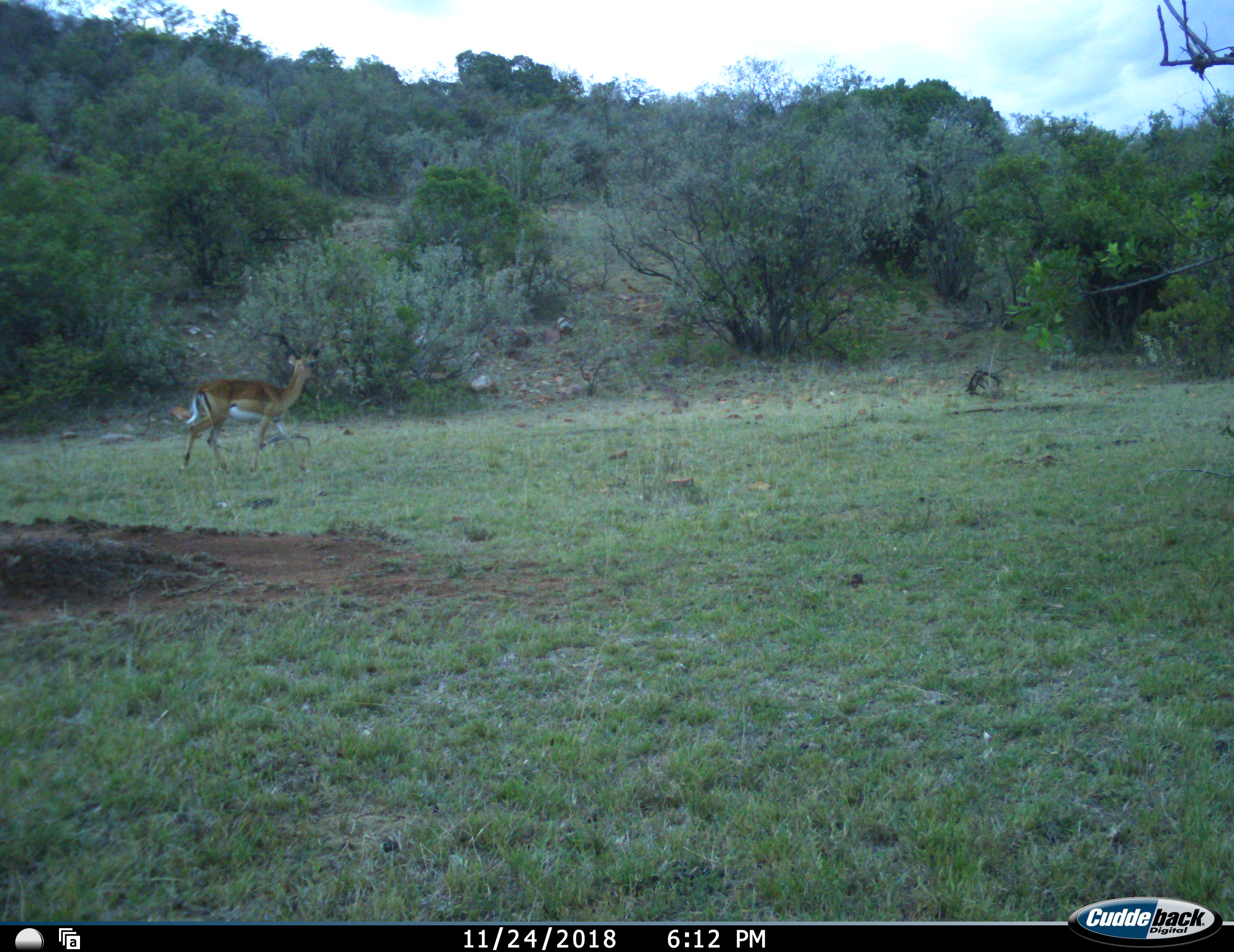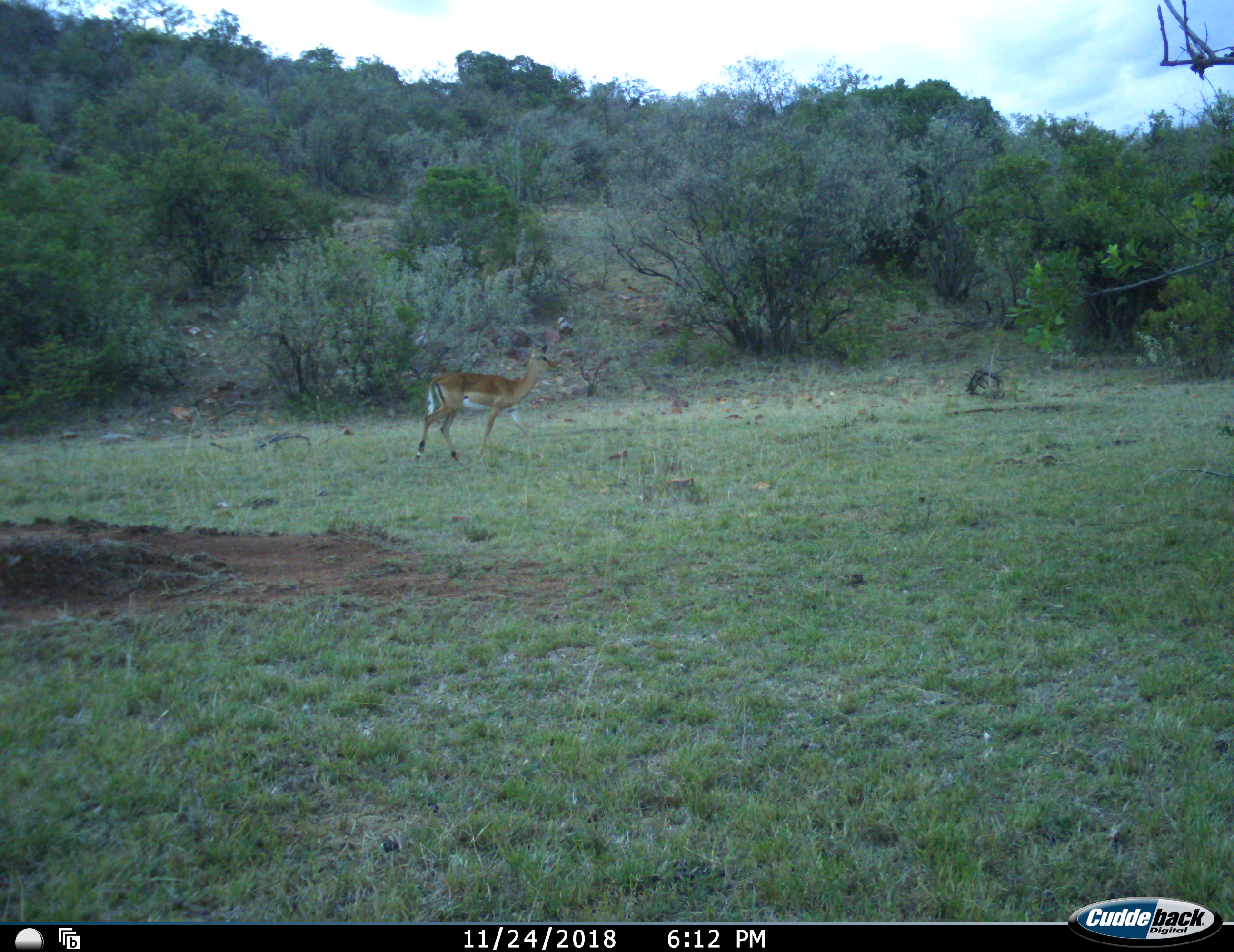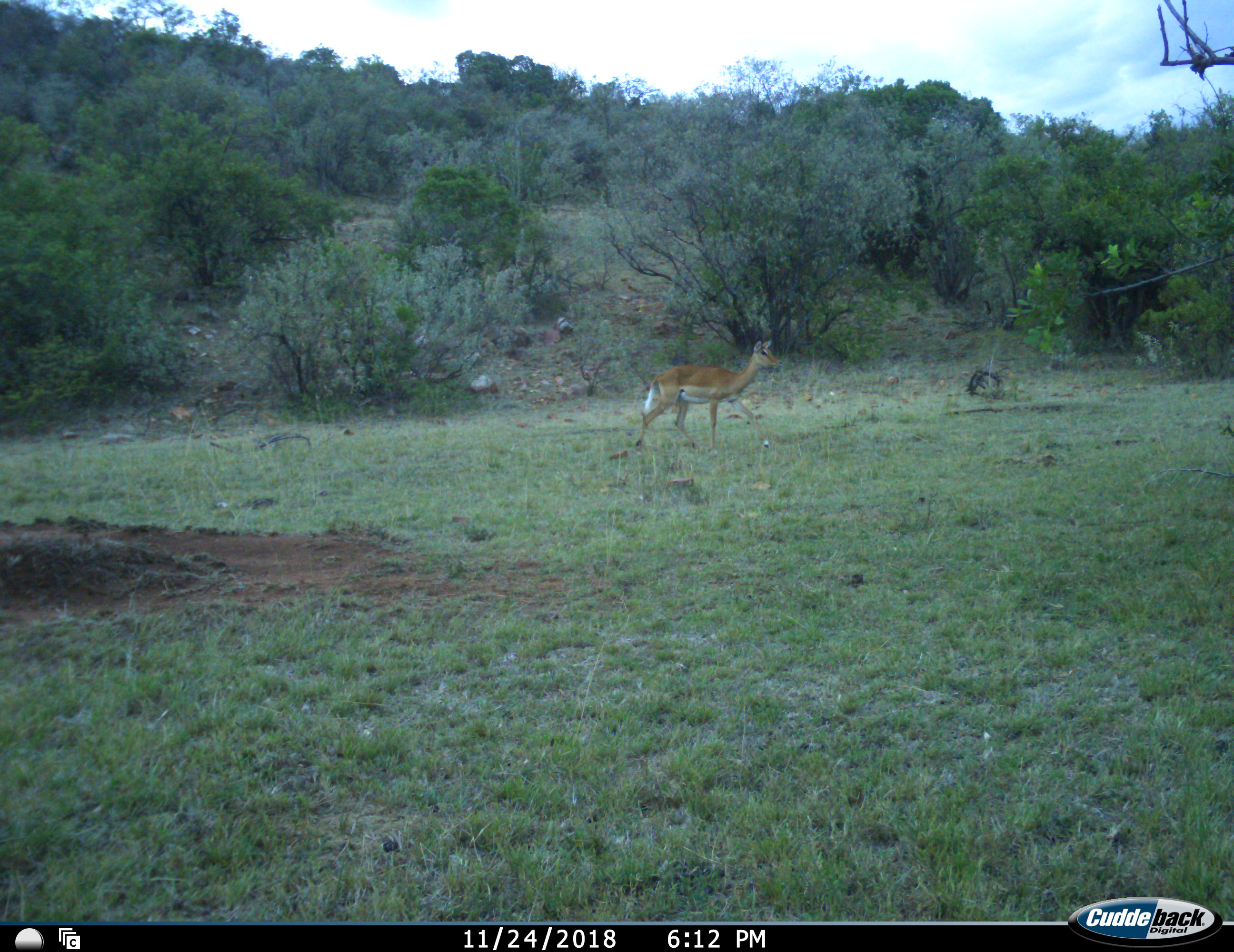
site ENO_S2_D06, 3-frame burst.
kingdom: Animalia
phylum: Chordata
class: Mammalia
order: Artiodactyla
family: Bovidae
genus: Aepyceros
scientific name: Aepyceros melampus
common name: impala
Impala (Aepyceros melampus), count 1. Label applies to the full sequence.